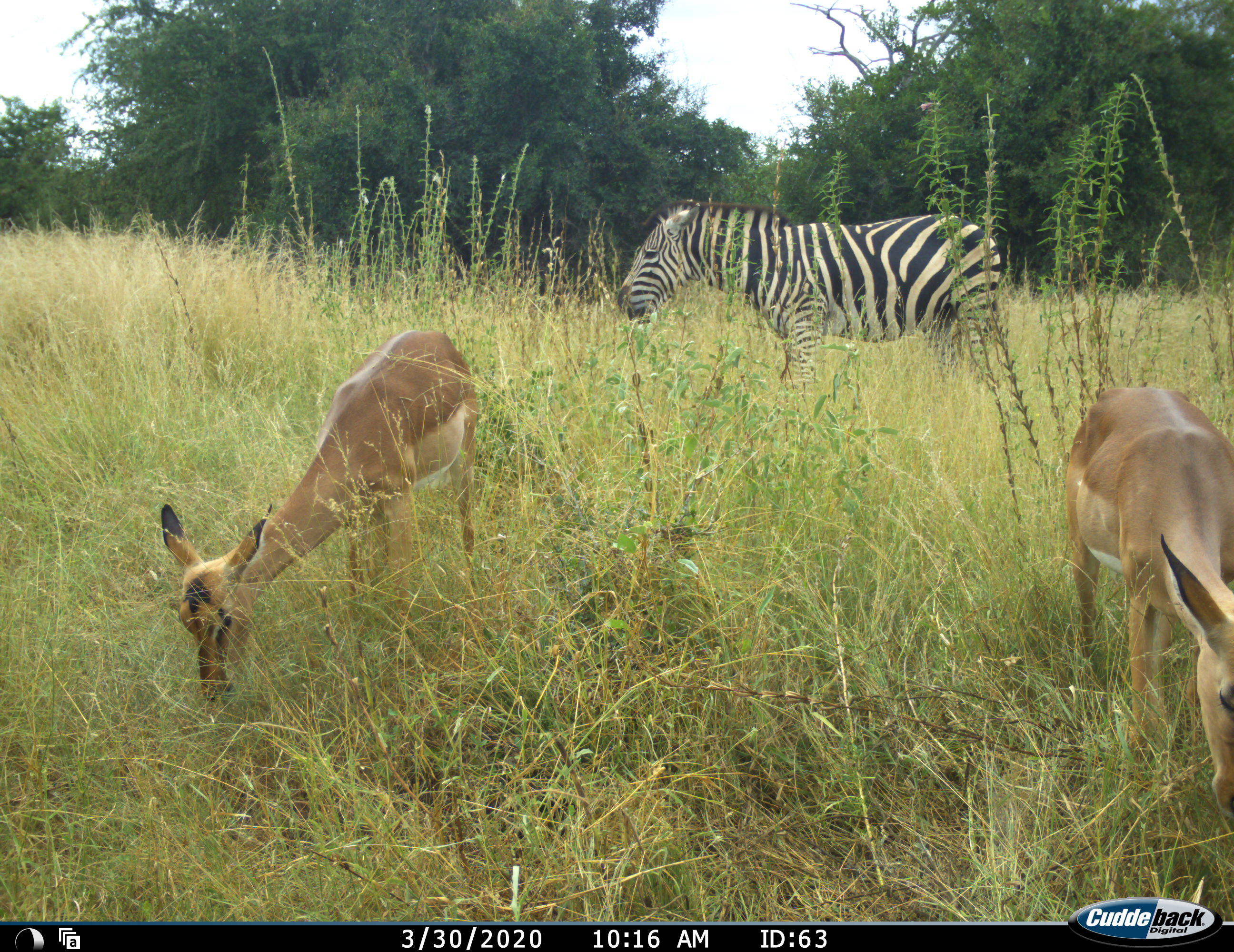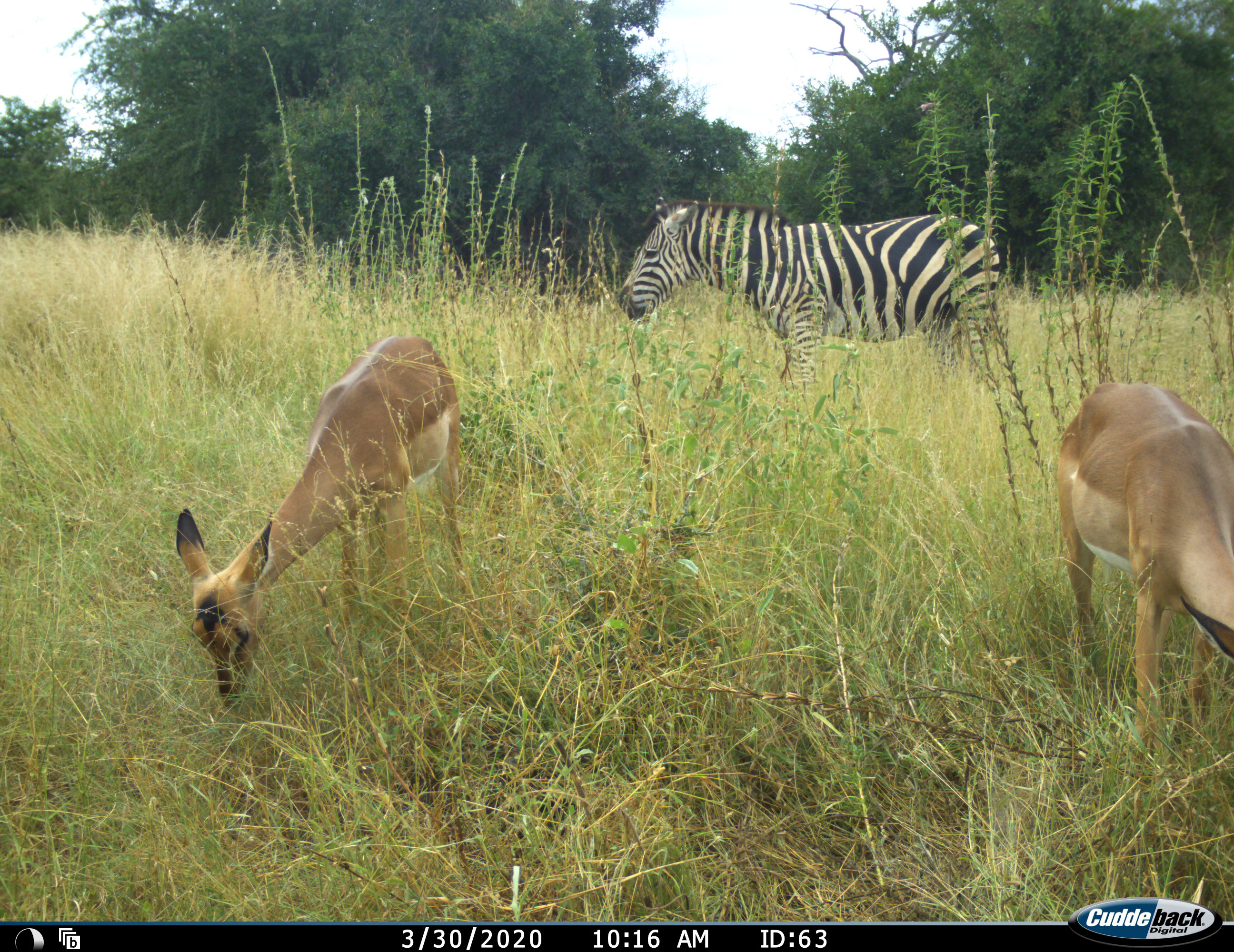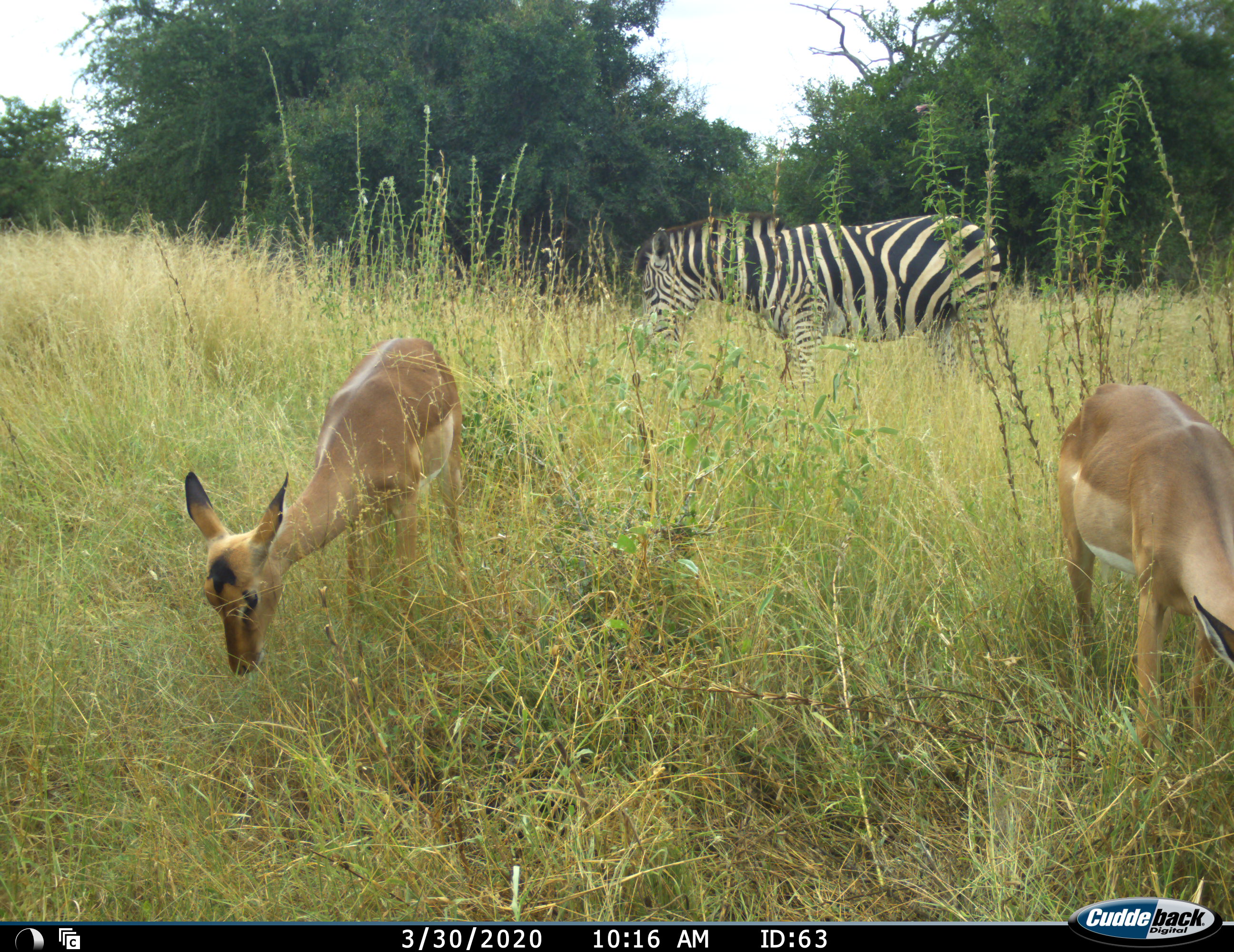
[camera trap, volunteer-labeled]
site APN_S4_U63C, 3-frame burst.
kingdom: Animalia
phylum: Chordata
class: Mammalia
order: Artiodactyla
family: Bovidae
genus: Aepyceros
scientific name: Aepyceros melampus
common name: impala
Impala (Aepyceros melampus), count 2. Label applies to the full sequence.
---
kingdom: Animalia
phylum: Chordata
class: Mammalia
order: Perissodactyla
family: Equidae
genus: Equus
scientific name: Equus quagga burchellii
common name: burchell's zebra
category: zebraburchells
Zebraburchells (burchell's zebra) (Equus quagga burchellii), count 1. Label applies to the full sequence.